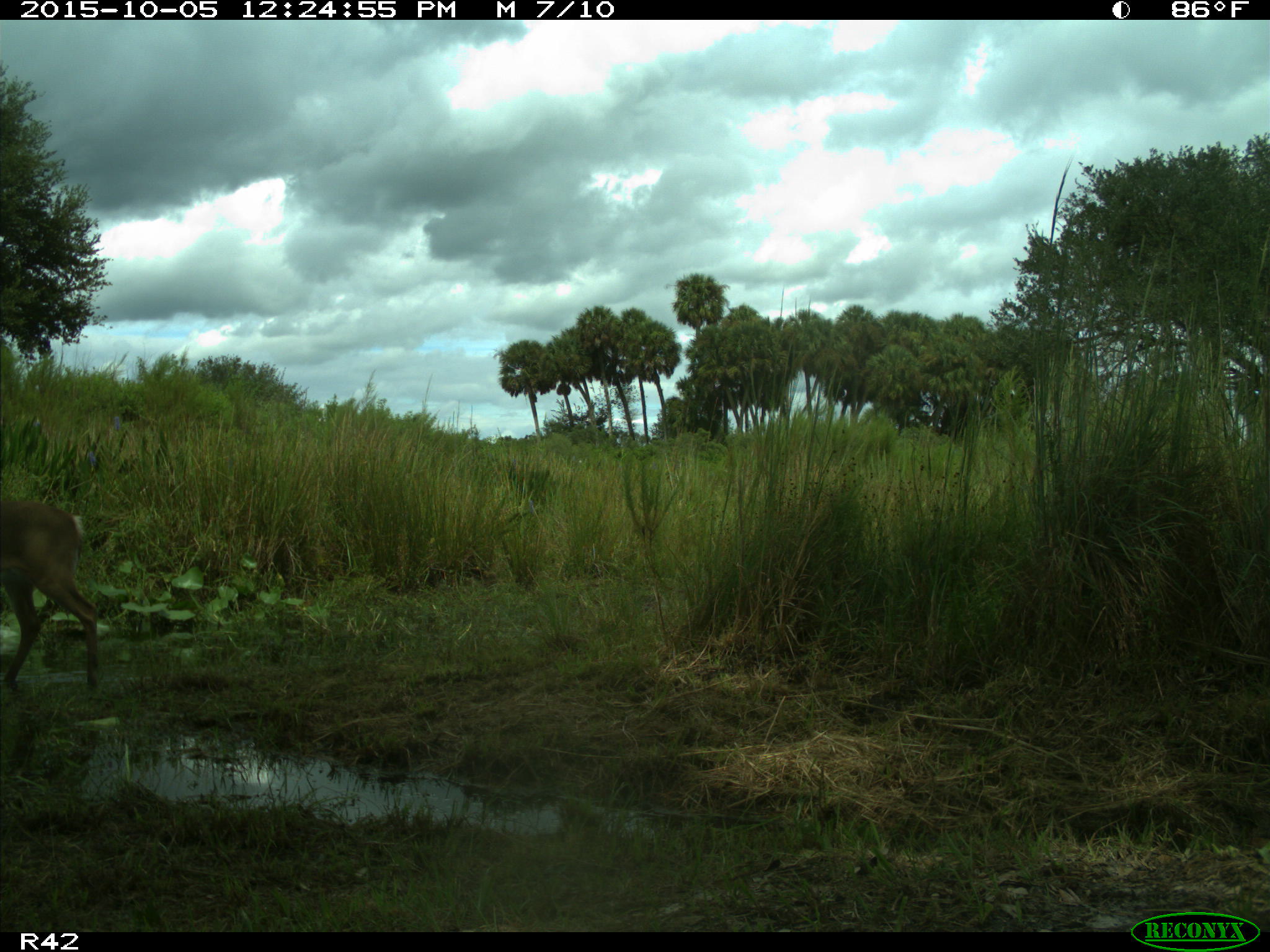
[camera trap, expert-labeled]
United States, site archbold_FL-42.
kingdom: Animalia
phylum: Chordata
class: Mammalia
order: Artiodactyla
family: Cervidae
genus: Odocoileus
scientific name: Odocoileus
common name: deer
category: unidentified deer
Unidentified deer (deer) (Odocoileus).